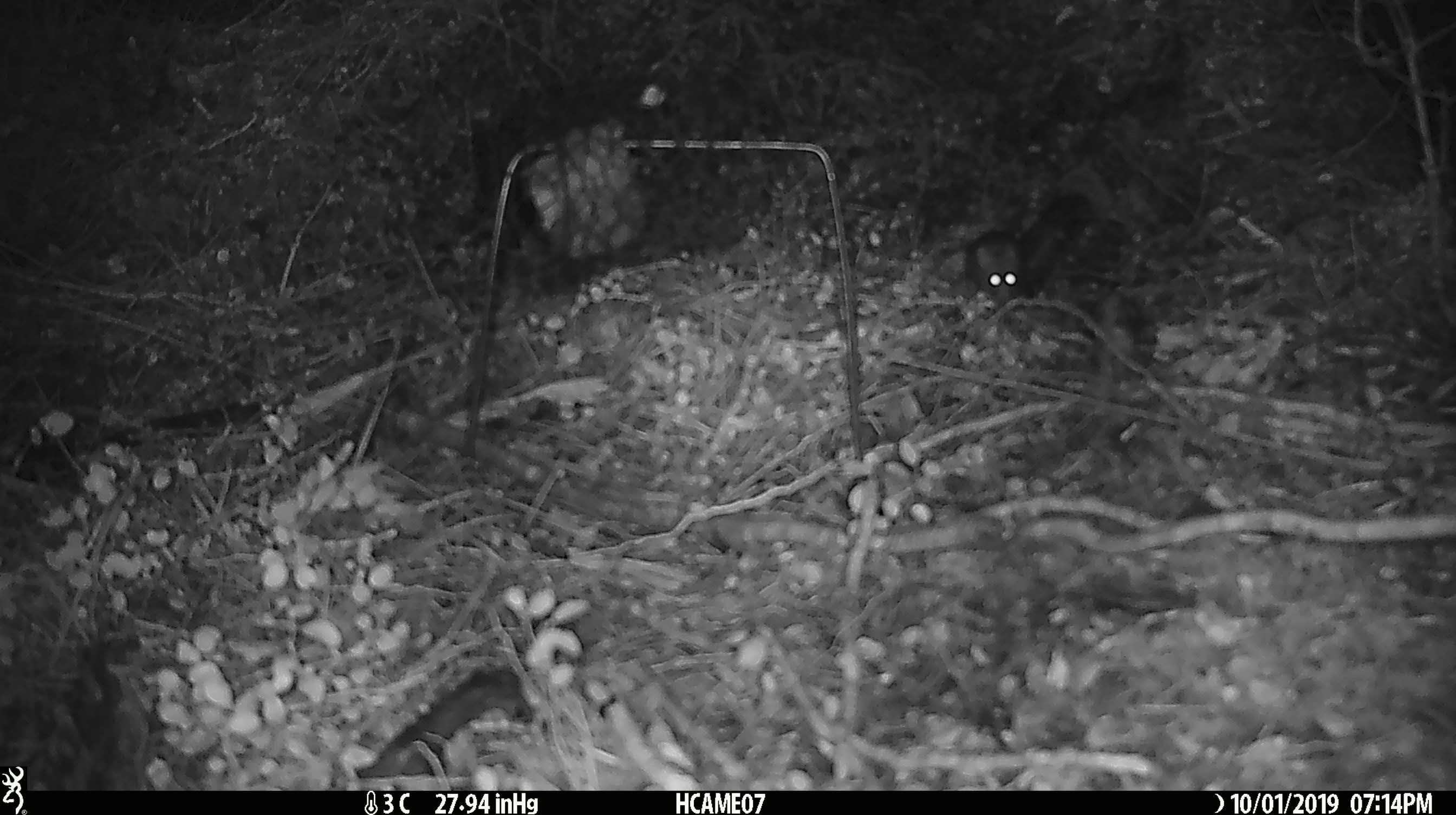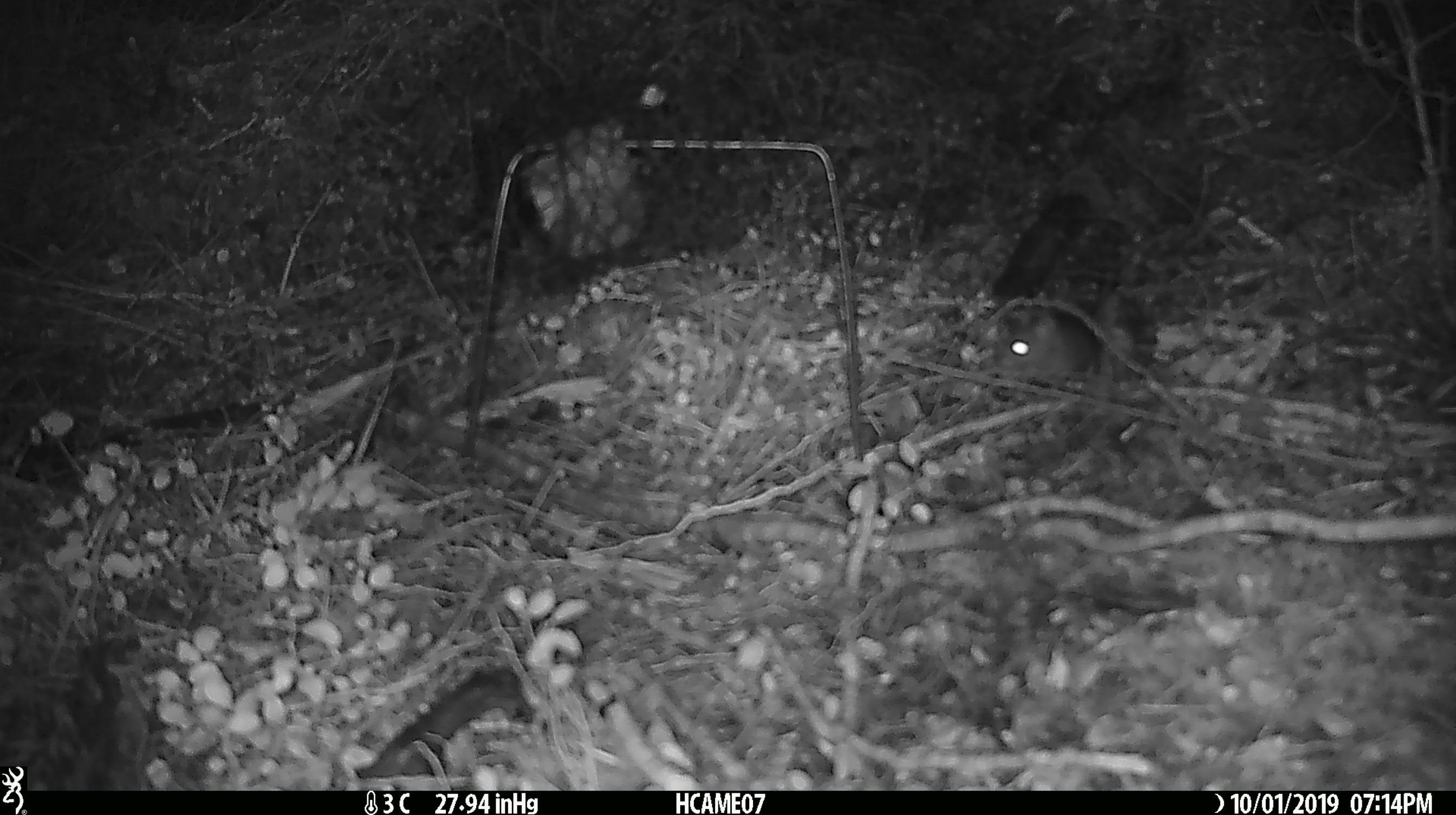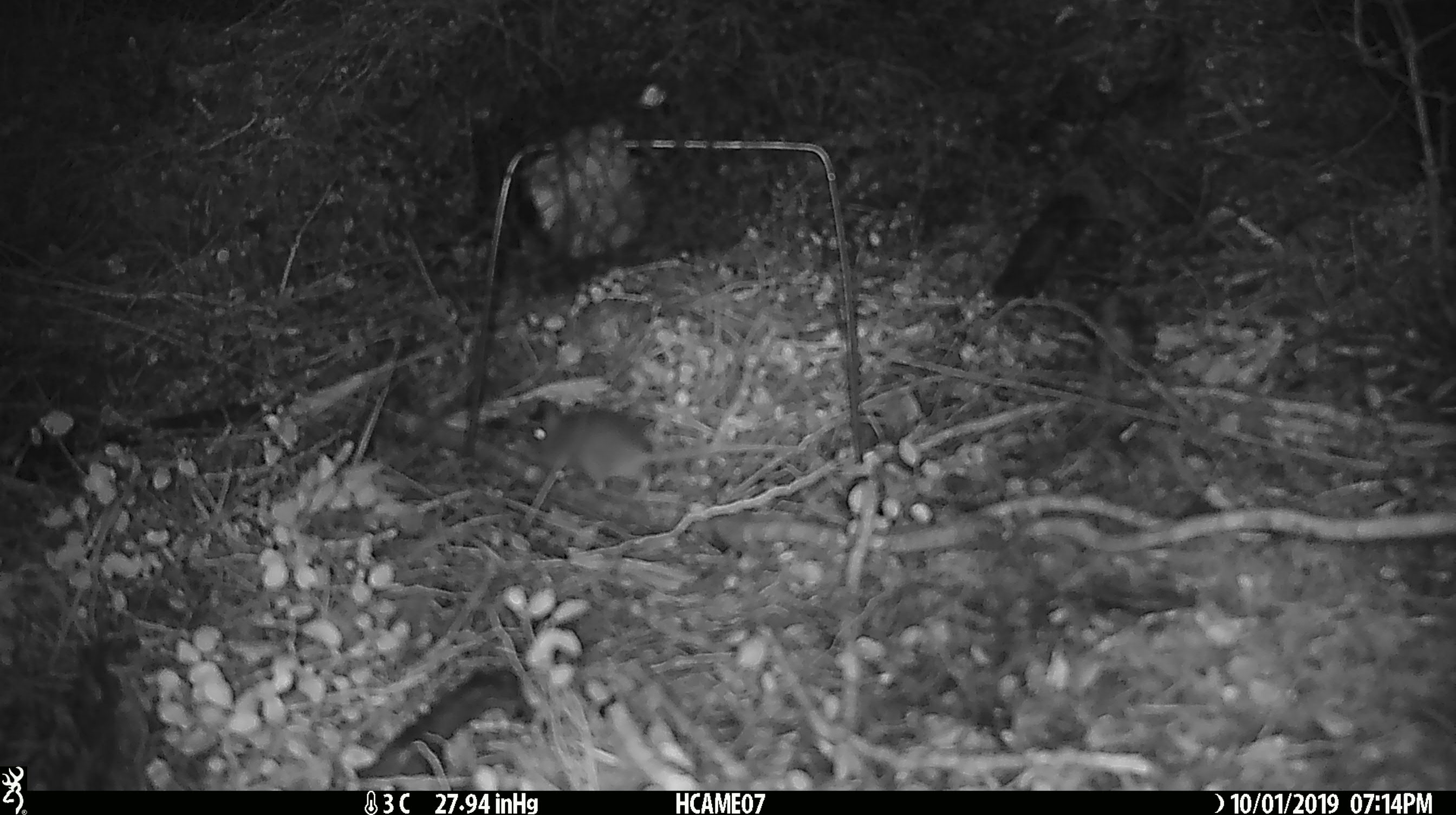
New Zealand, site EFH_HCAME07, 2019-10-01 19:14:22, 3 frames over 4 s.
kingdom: Animalia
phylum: Chordata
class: Mammalia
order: Rodentia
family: Muridae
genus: Mus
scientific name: Mus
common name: mouse